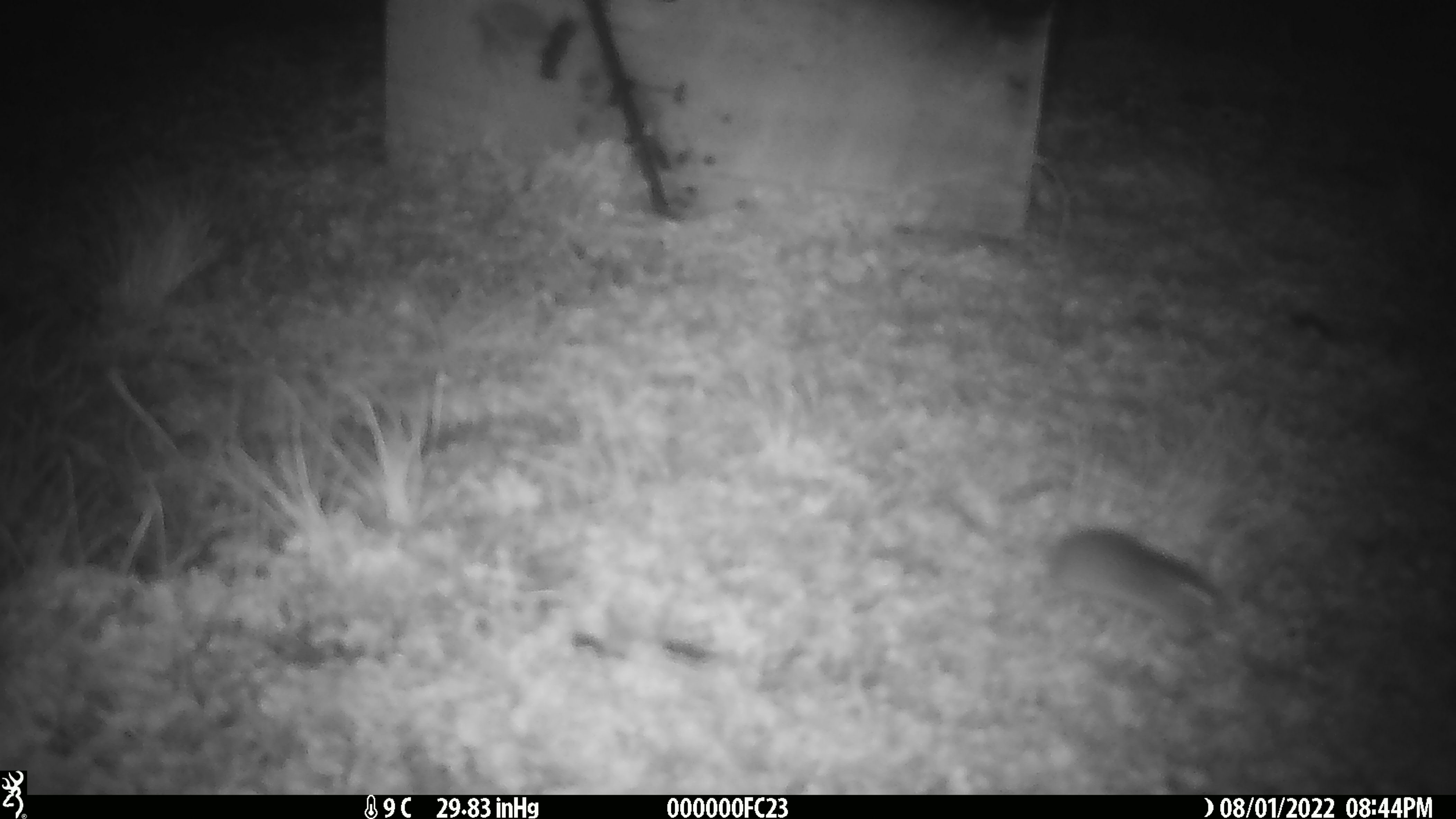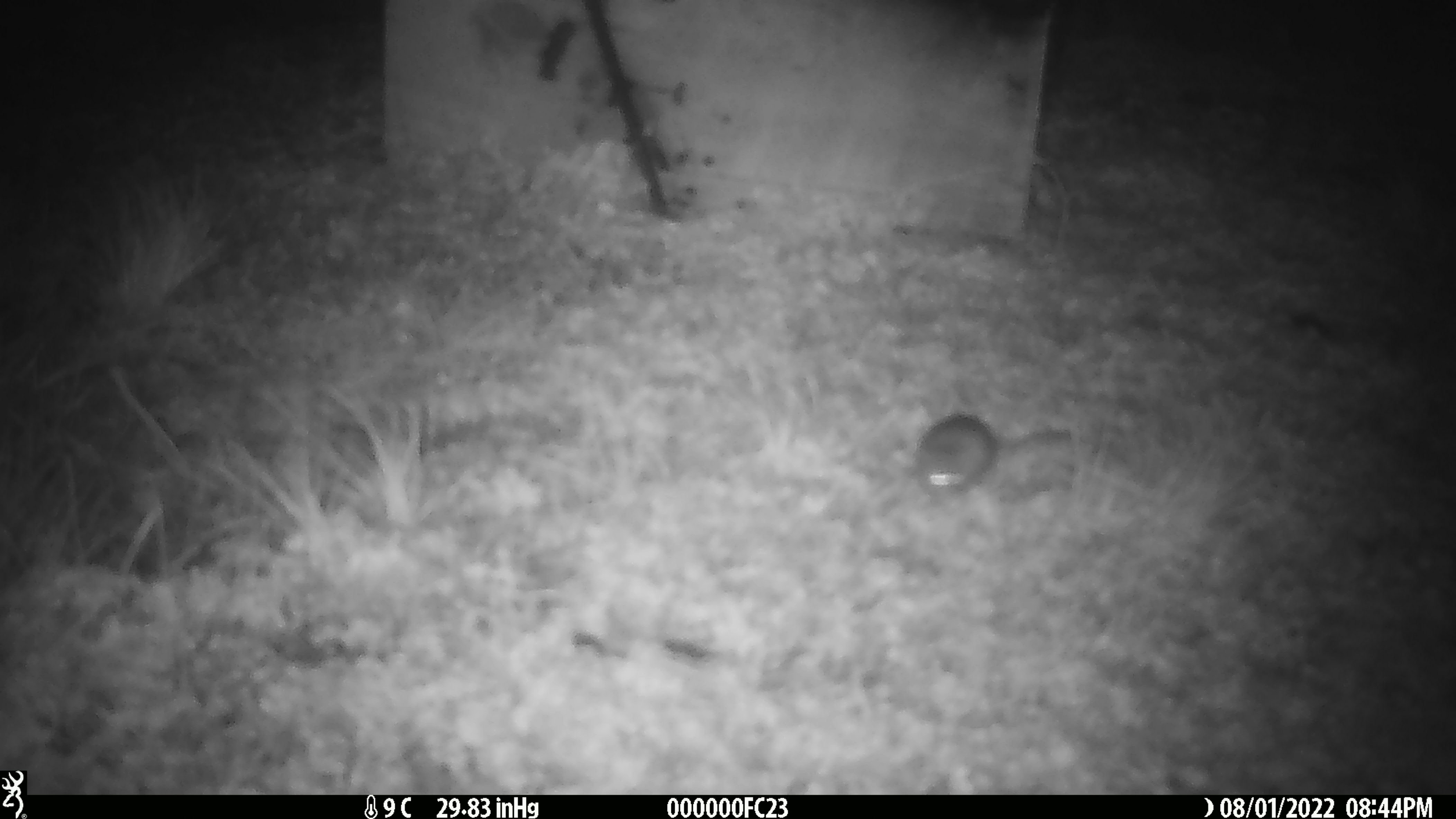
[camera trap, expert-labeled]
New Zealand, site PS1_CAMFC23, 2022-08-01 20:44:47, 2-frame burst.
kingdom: Animalia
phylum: Chordata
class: Mammalia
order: Rodentia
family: Muridae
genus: Mus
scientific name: Mus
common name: mouse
Mouse (Mus).